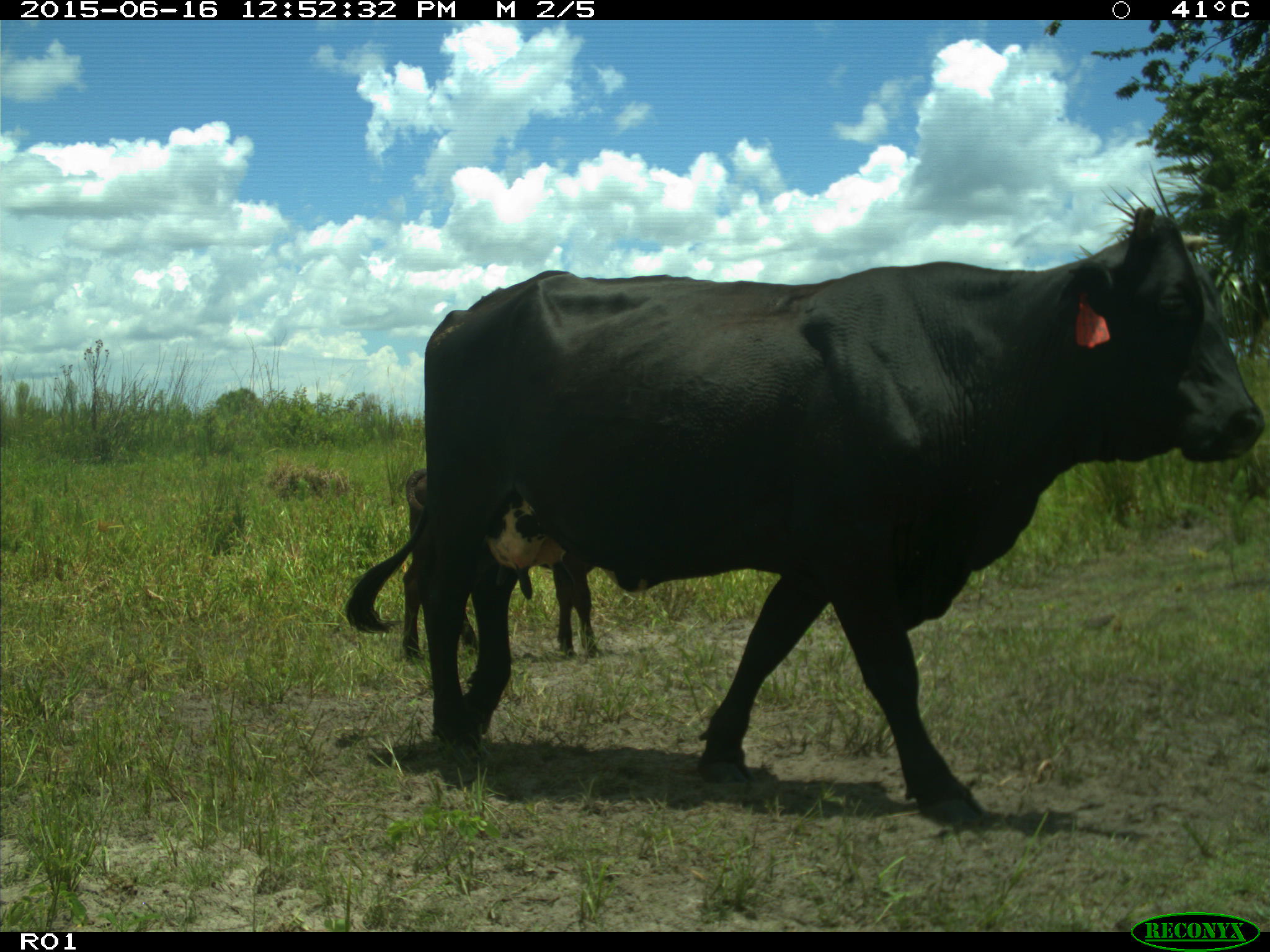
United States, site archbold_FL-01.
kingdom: Animalia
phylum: Chordata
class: Mammalia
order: Artiodactyla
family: Bovidae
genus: Bos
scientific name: Bos taurus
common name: domestic cow